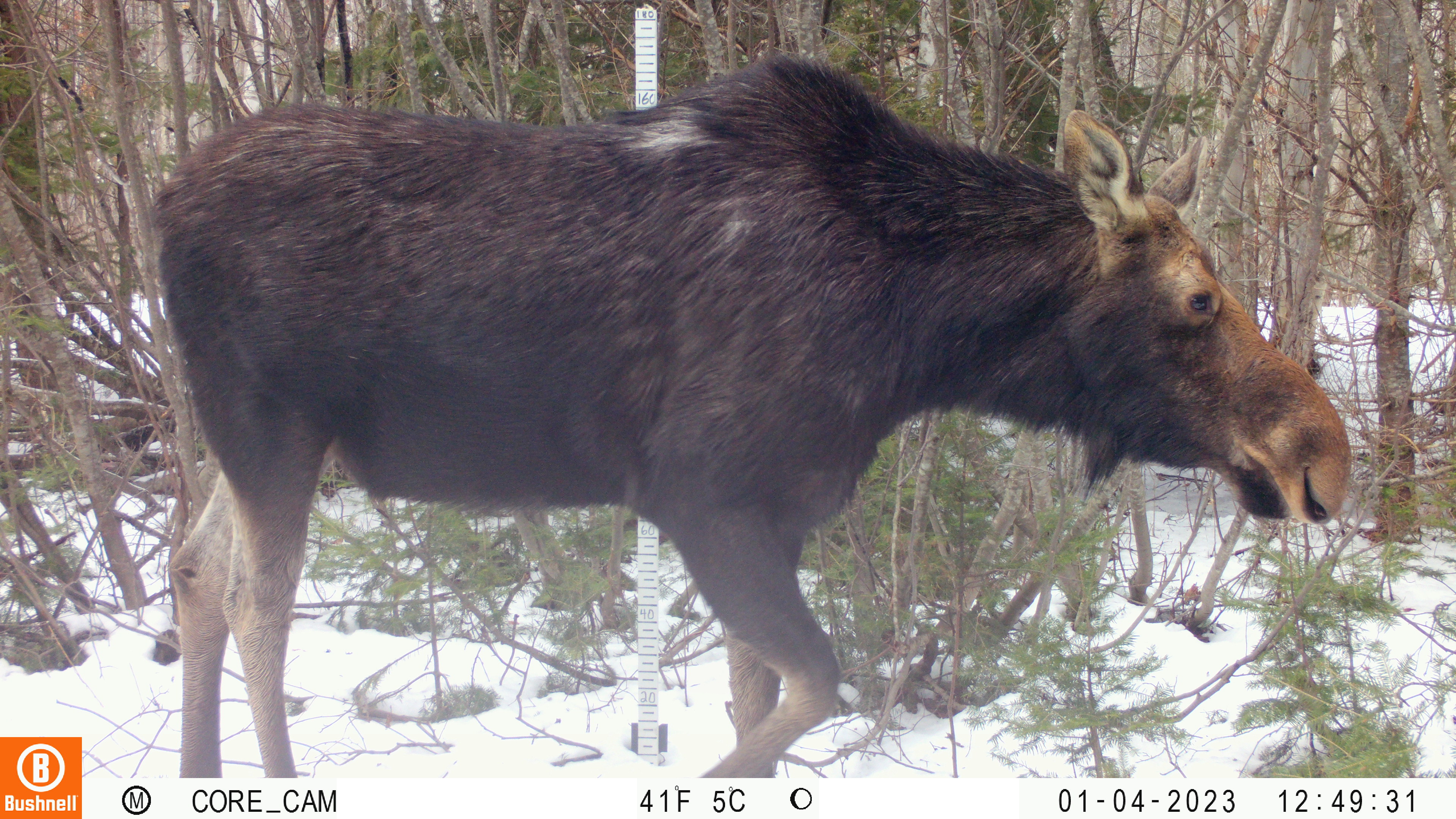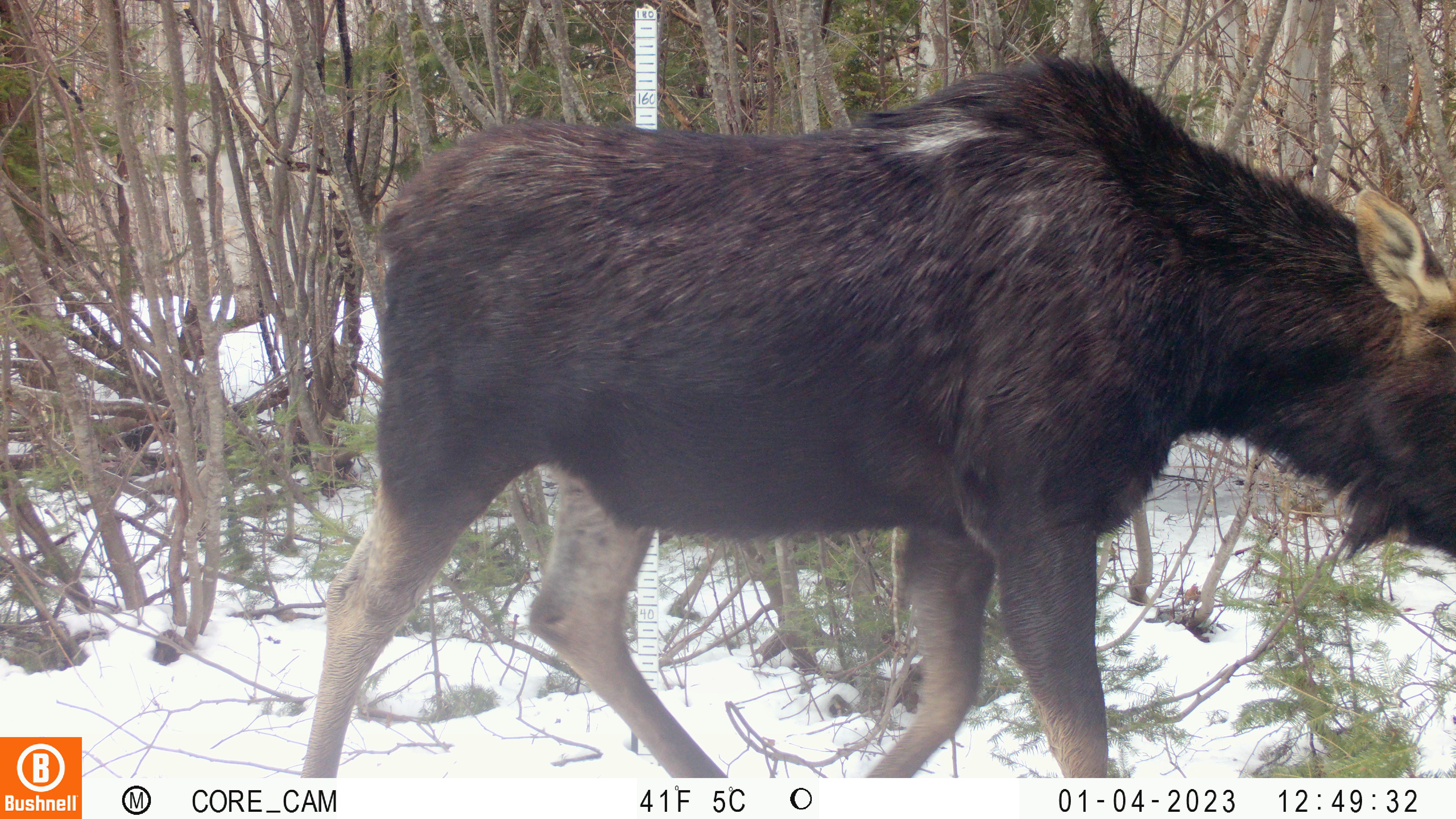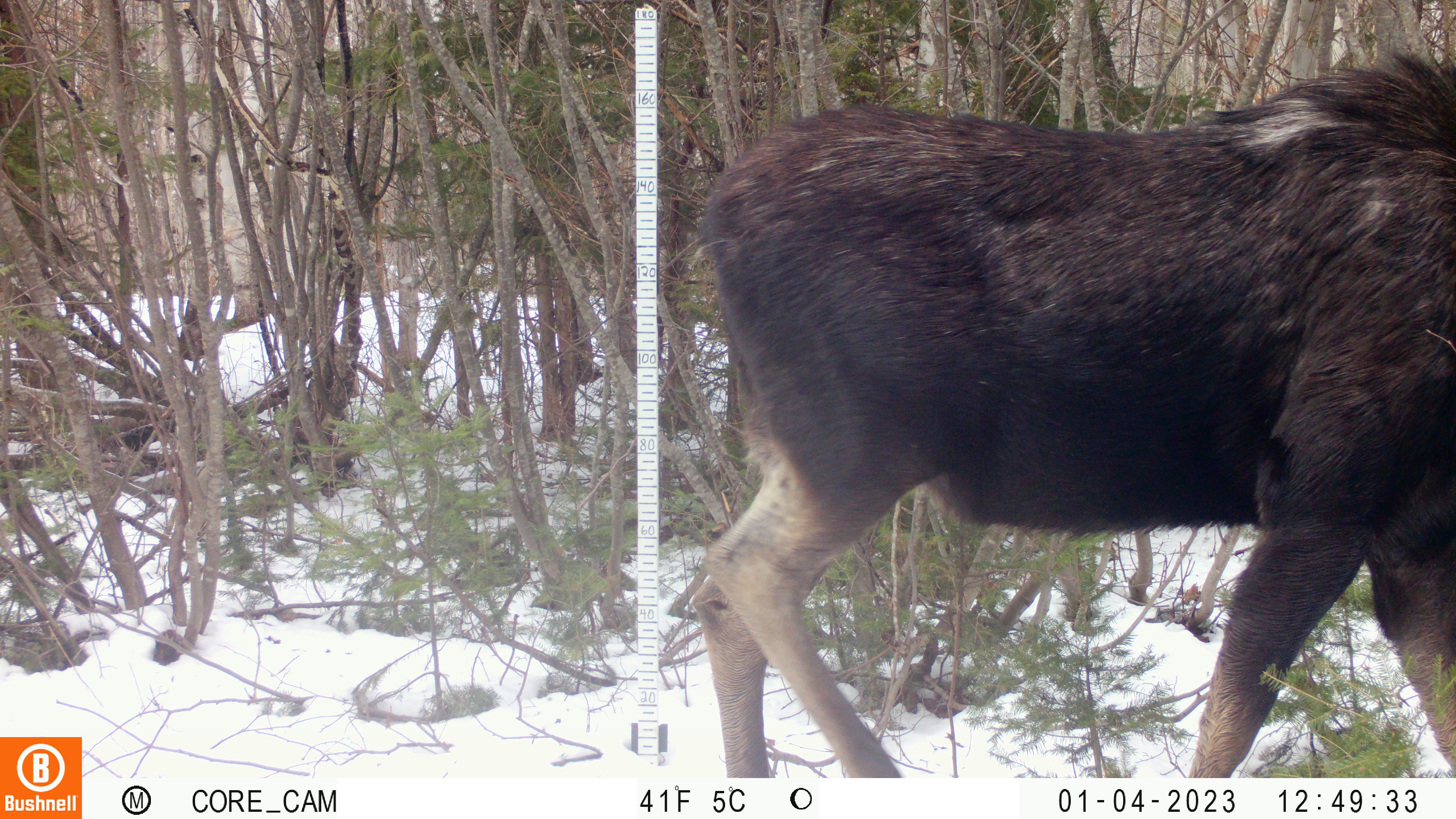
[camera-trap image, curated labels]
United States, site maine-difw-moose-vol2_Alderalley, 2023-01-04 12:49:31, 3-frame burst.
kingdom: Animalia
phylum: Chordata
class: Mammalia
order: Artiodactyla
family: Cervidae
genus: Alces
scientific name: Alces alces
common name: moose